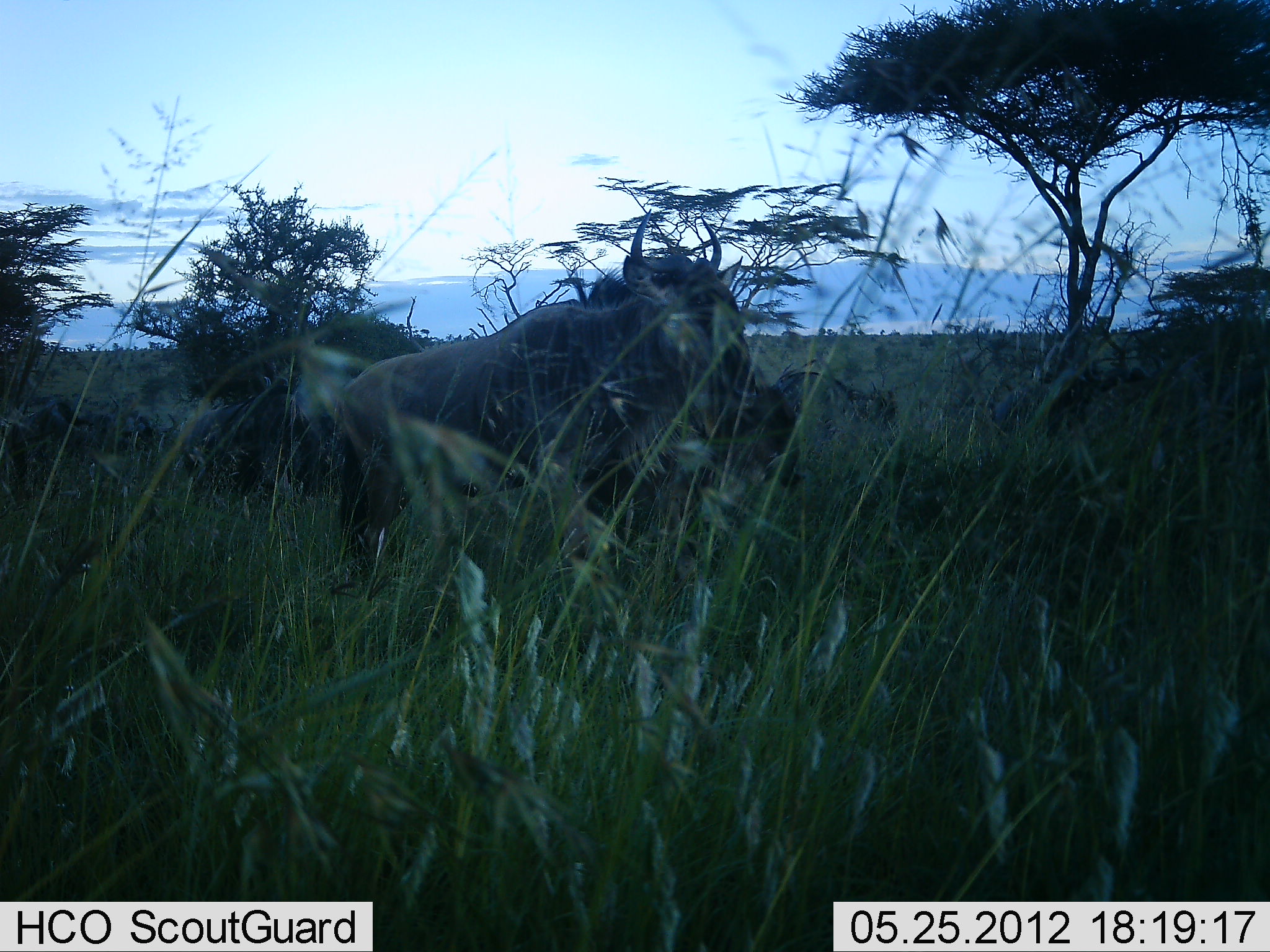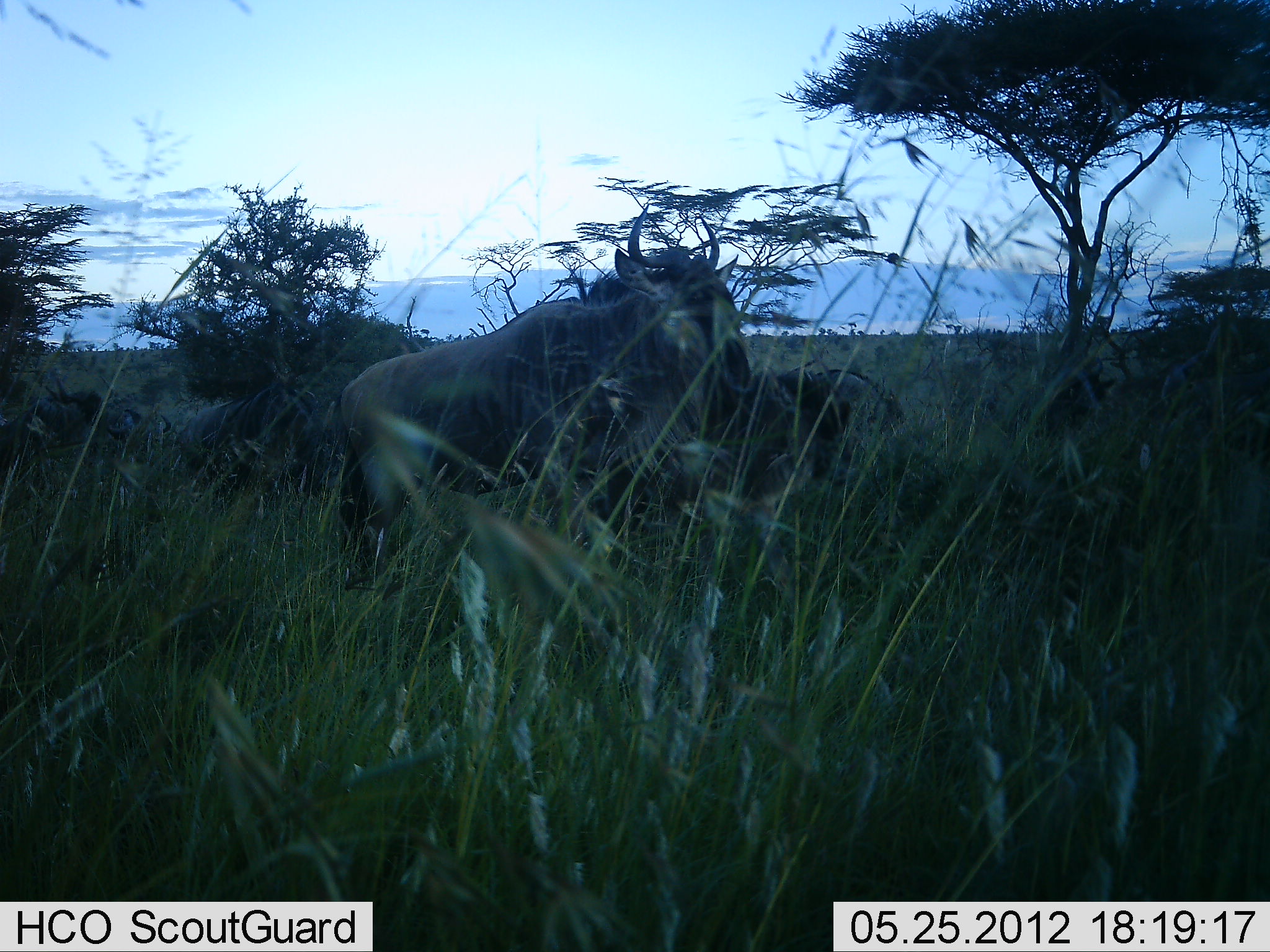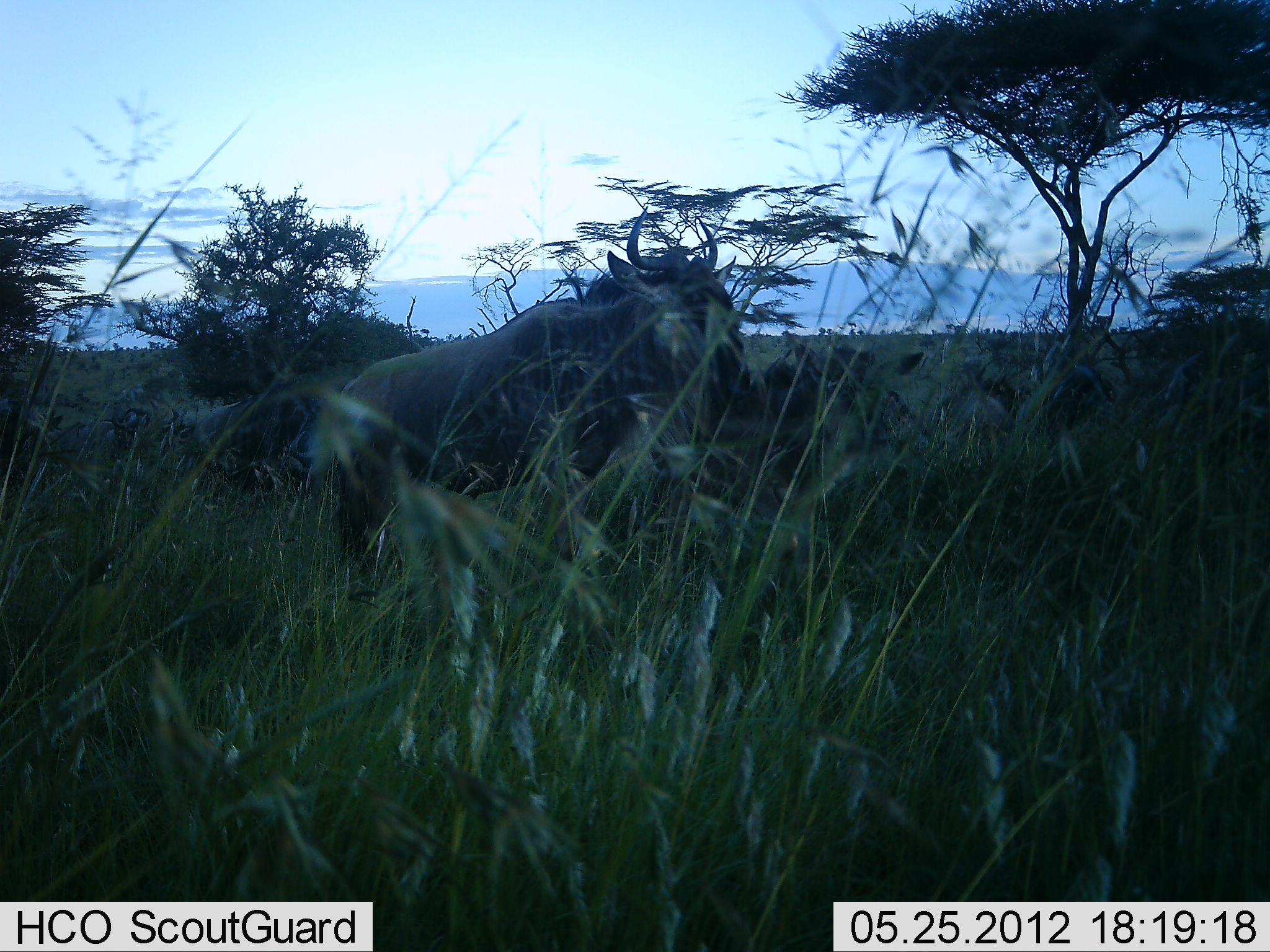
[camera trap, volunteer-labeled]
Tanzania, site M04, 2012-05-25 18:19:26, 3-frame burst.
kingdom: Animalia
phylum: Chordata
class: Mammalia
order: Artiodactyla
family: Bovidae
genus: Connochaetes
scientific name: Connochaetes taurinus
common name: blue wildebeest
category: wildebeest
Wildebeest (blue wildebeest) (Connochaetes taurinus), count 3. Behavior (volunteer vote fractions): standing 87%, resting 19%, moving 13%, interacting 3%. Young present (vote fraction): 0%. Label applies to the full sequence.